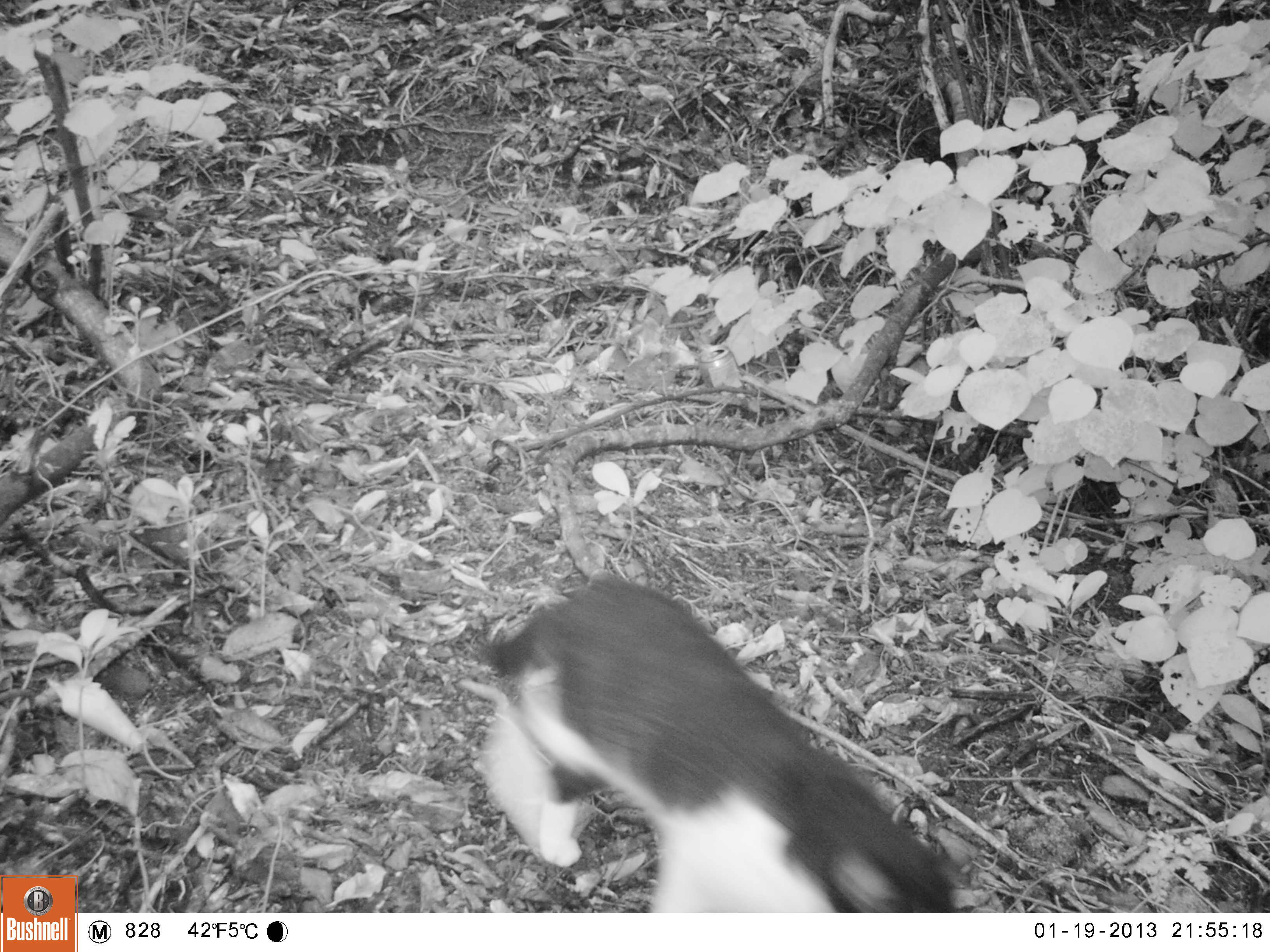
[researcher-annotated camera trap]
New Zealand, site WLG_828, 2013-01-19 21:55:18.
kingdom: Animalia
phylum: Chordata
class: Mammalia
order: Carnivora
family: Felidae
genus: Felis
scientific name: Felis catus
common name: domestic cat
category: cat